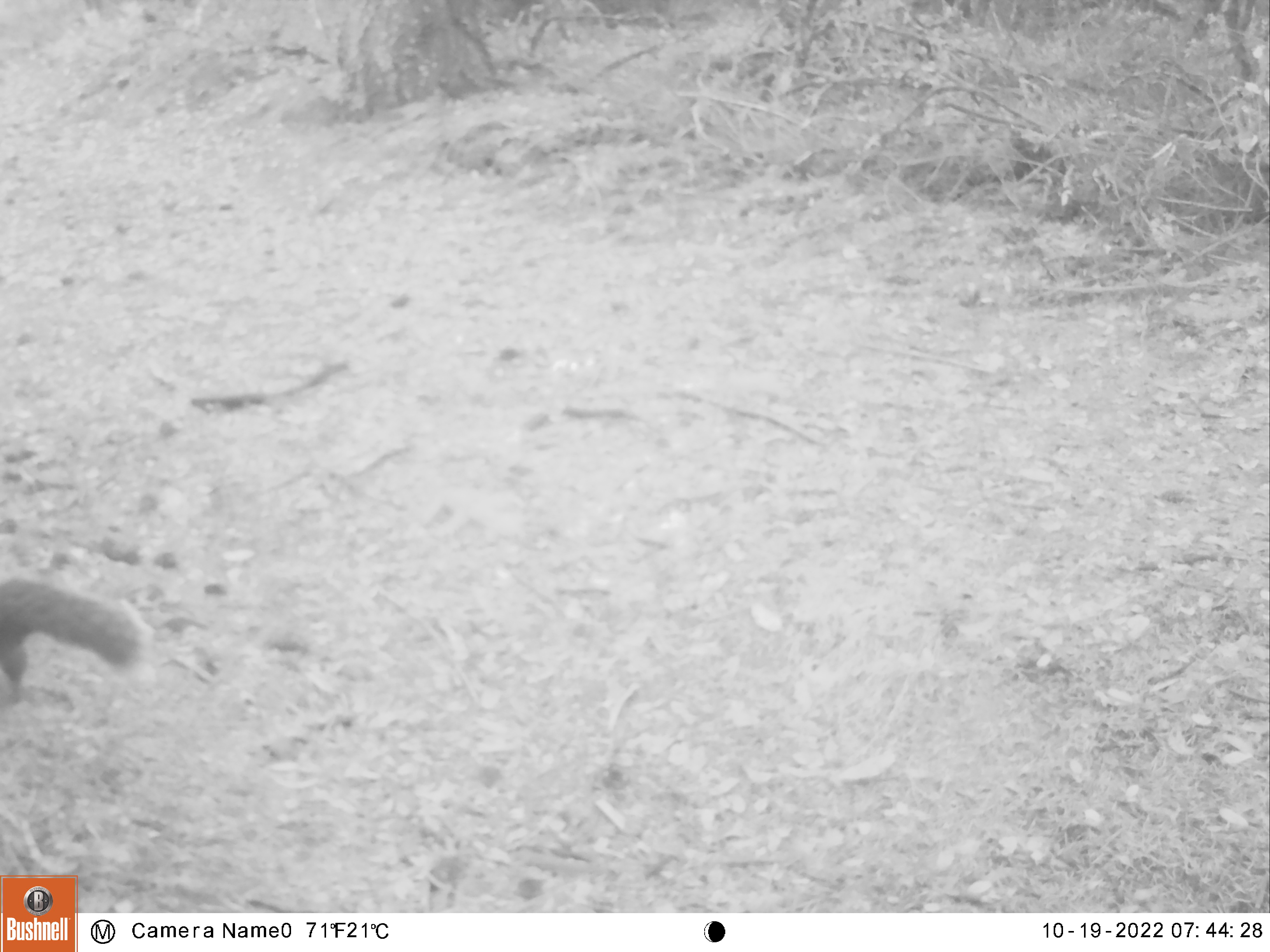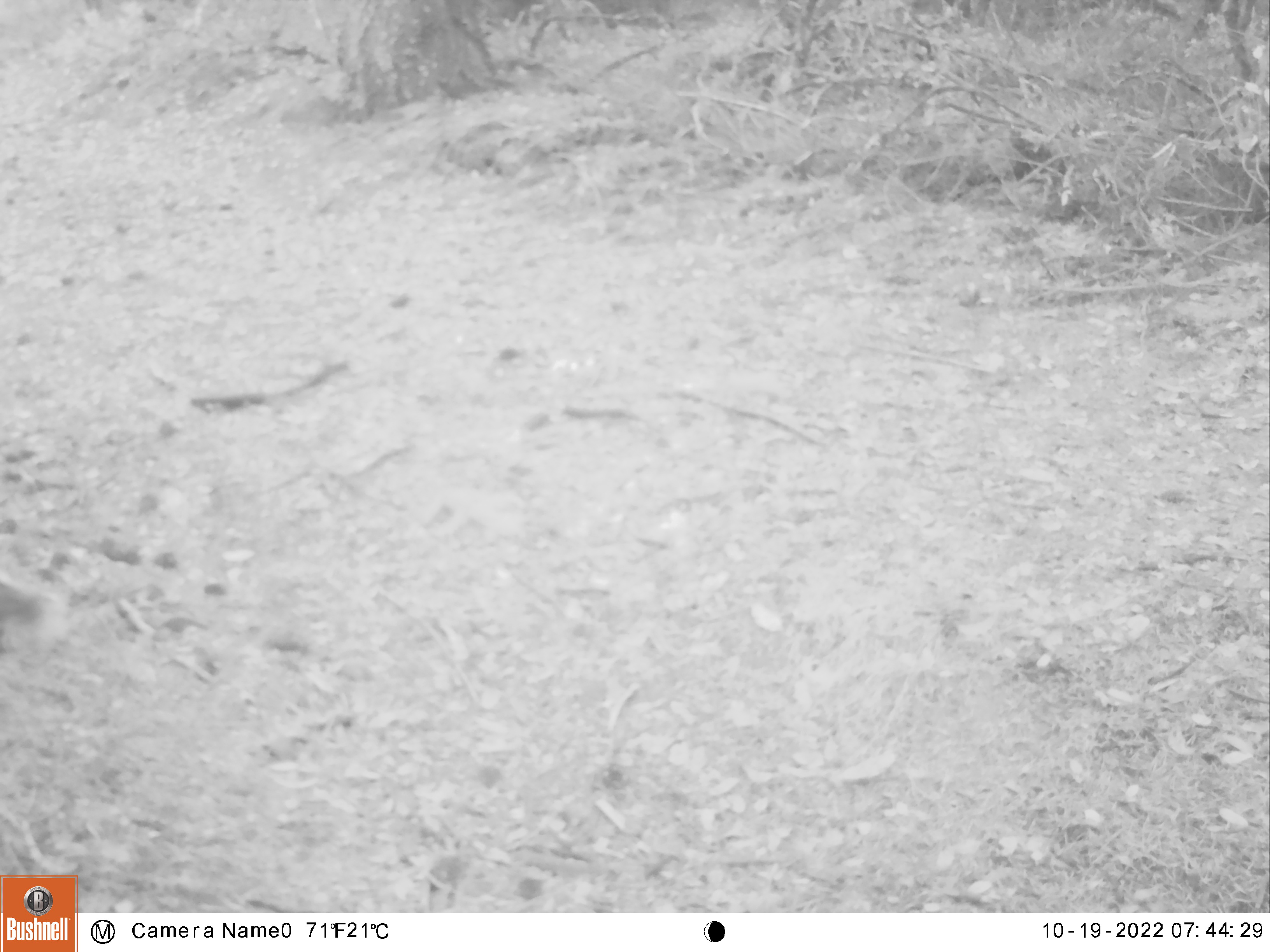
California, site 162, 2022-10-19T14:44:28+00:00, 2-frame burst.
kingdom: Animalia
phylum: Chordata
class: Mammalia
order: Rodentia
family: Sciuridae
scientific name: Sciuridae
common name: squirrel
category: unknown squirrel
Unknown squirrel (squirrel) (Sciuridae).